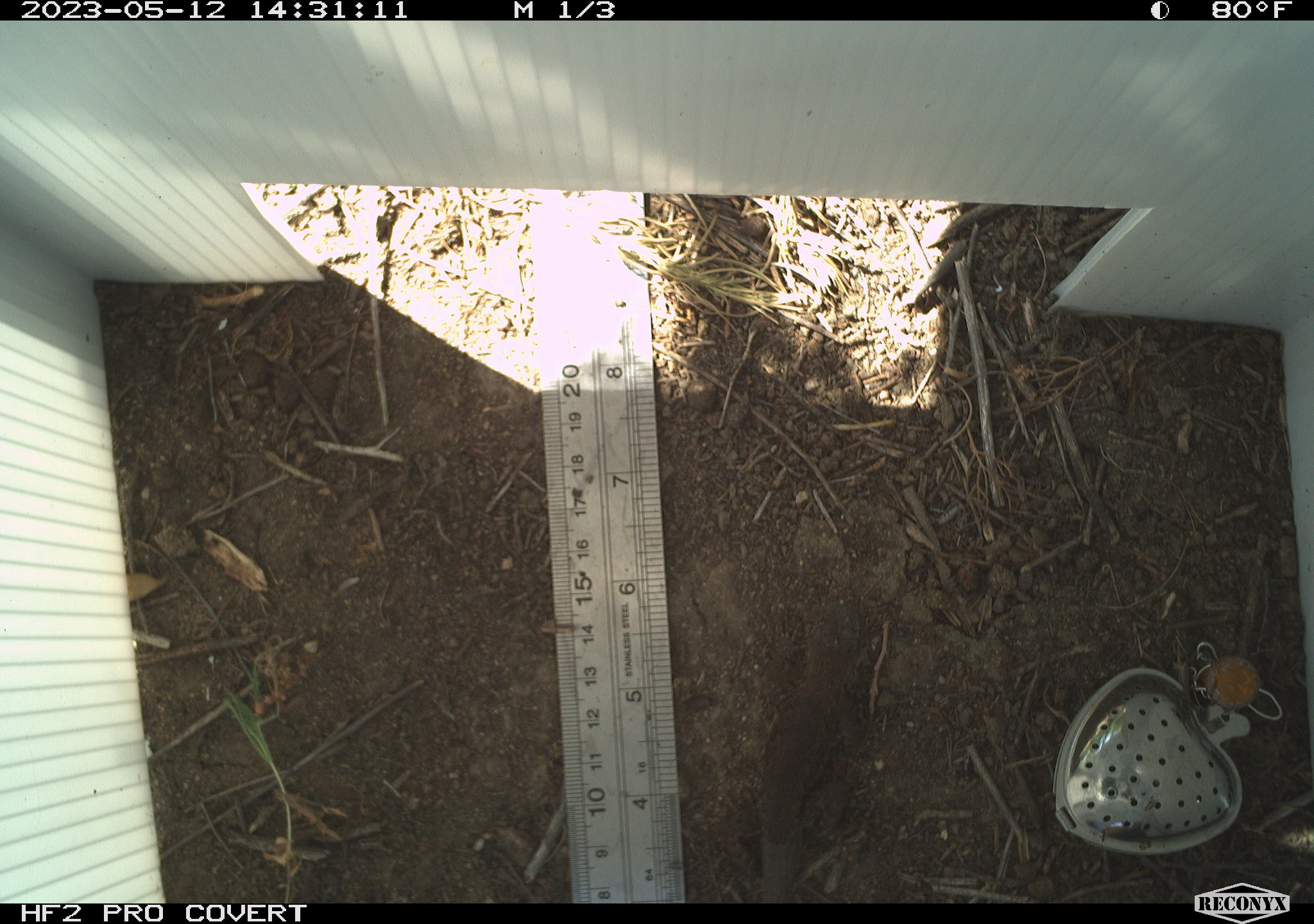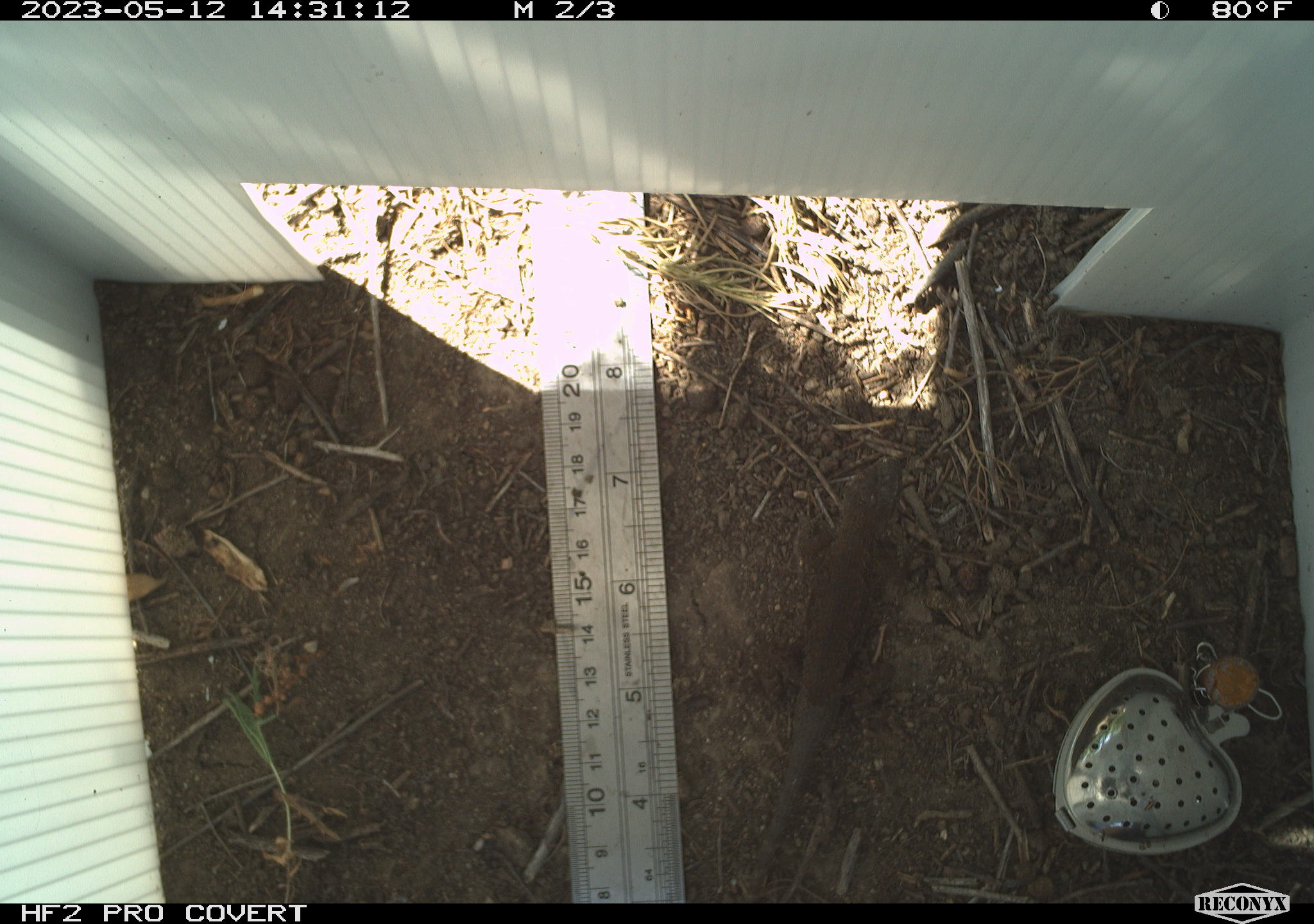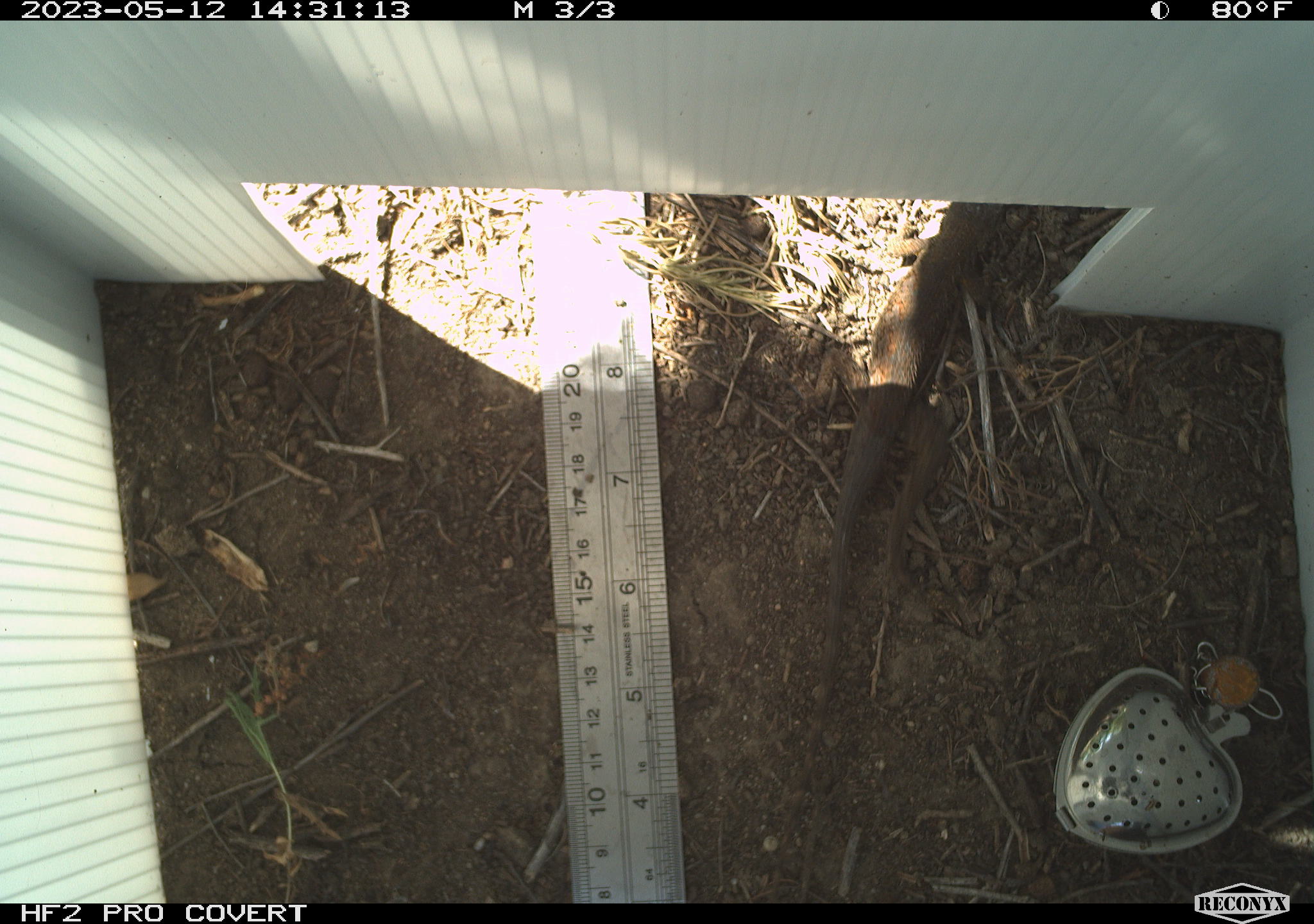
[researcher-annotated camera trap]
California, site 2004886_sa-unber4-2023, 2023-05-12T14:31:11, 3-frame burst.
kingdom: Animalia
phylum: Chordata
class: Reptilia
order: Squamata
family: Phrynosomatidae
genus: Sceloporus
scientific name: Sceloporus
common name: spiny lizards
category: sceloporus species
Sceloporus species (spiny lizards) (Sceloporus).